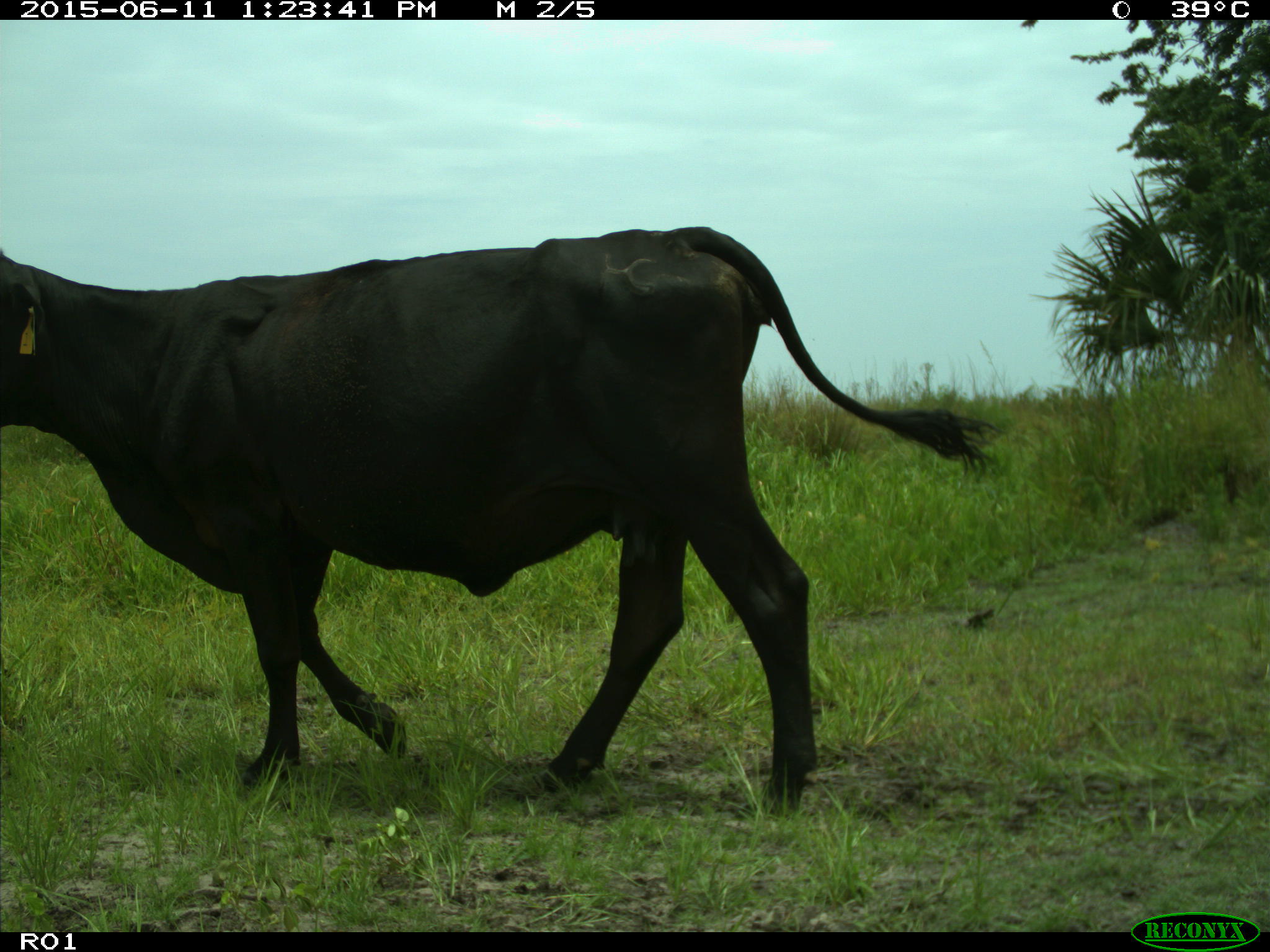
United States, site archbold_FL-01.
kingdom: Animalia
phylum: Chordata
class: Mammalia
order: Artiodactyla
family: Bovidae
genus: Bos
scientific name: Bos taurus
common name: domestic cow